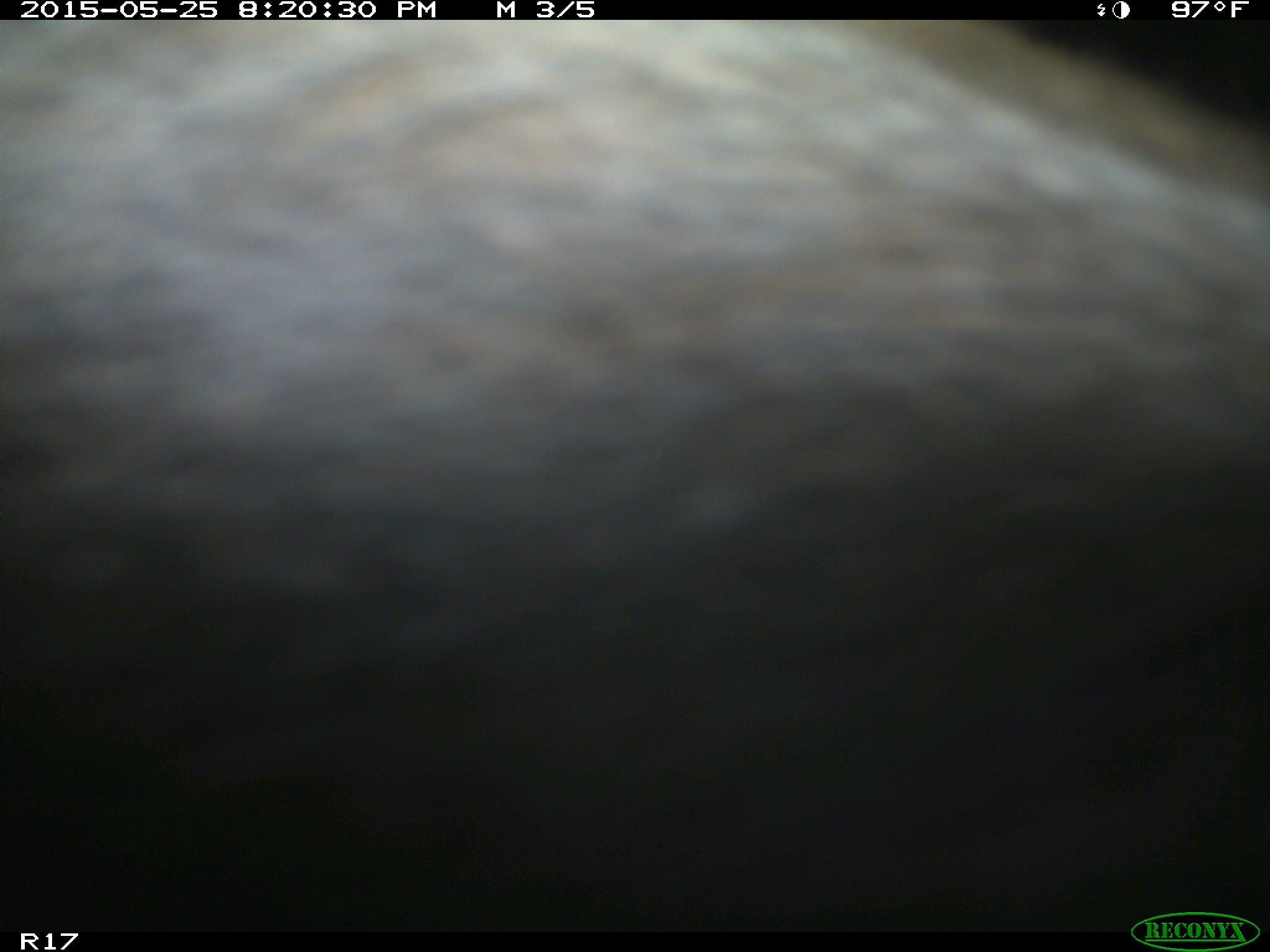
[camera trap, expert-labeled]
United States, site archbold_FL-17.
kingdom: Animalia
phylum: Chordata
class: Mammalia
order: Artiodactyla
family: Bovidae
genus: Bos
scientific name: Bos taurus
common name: domestic cow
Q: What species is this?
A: Bos taurus (domestic cow).